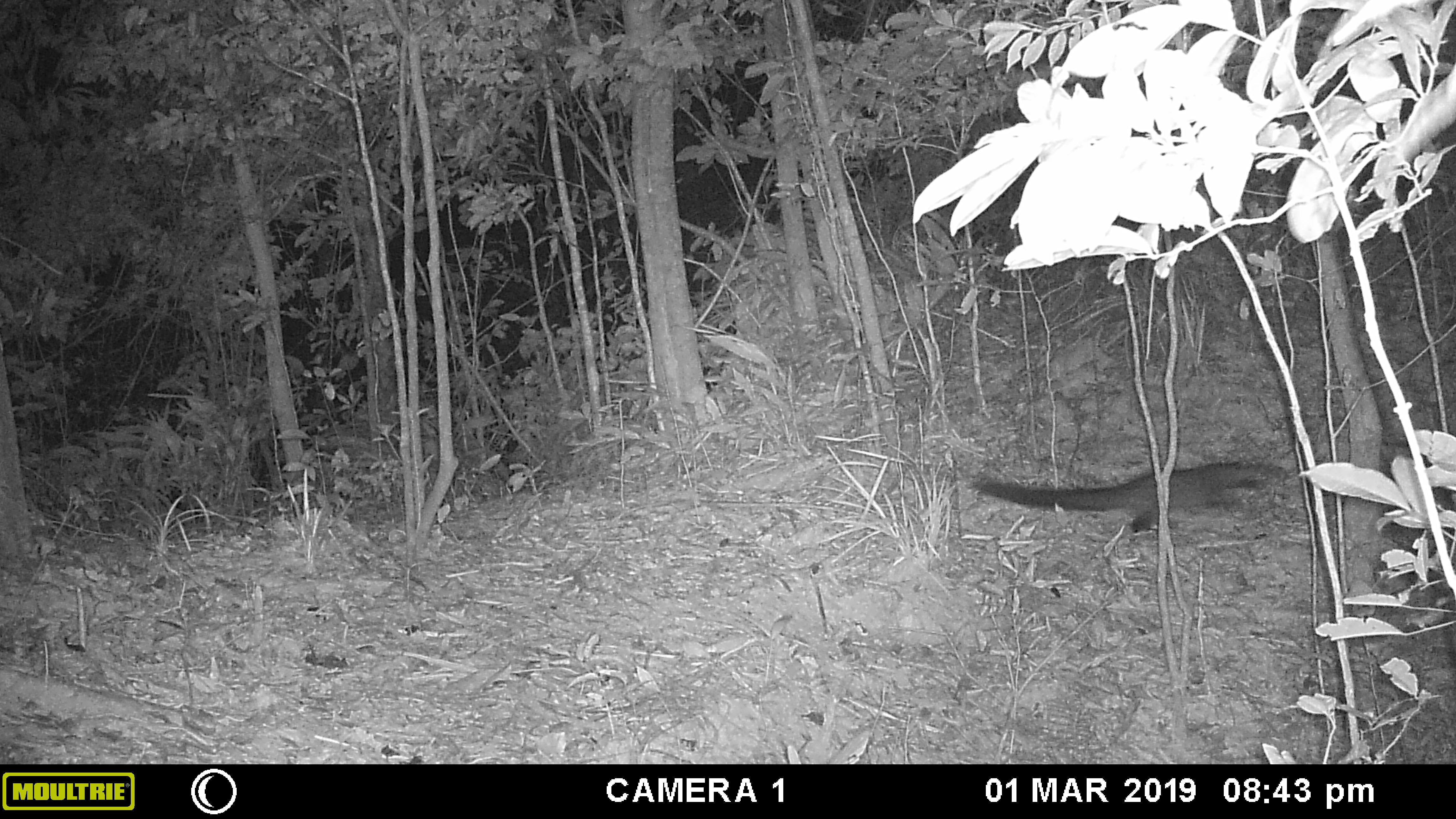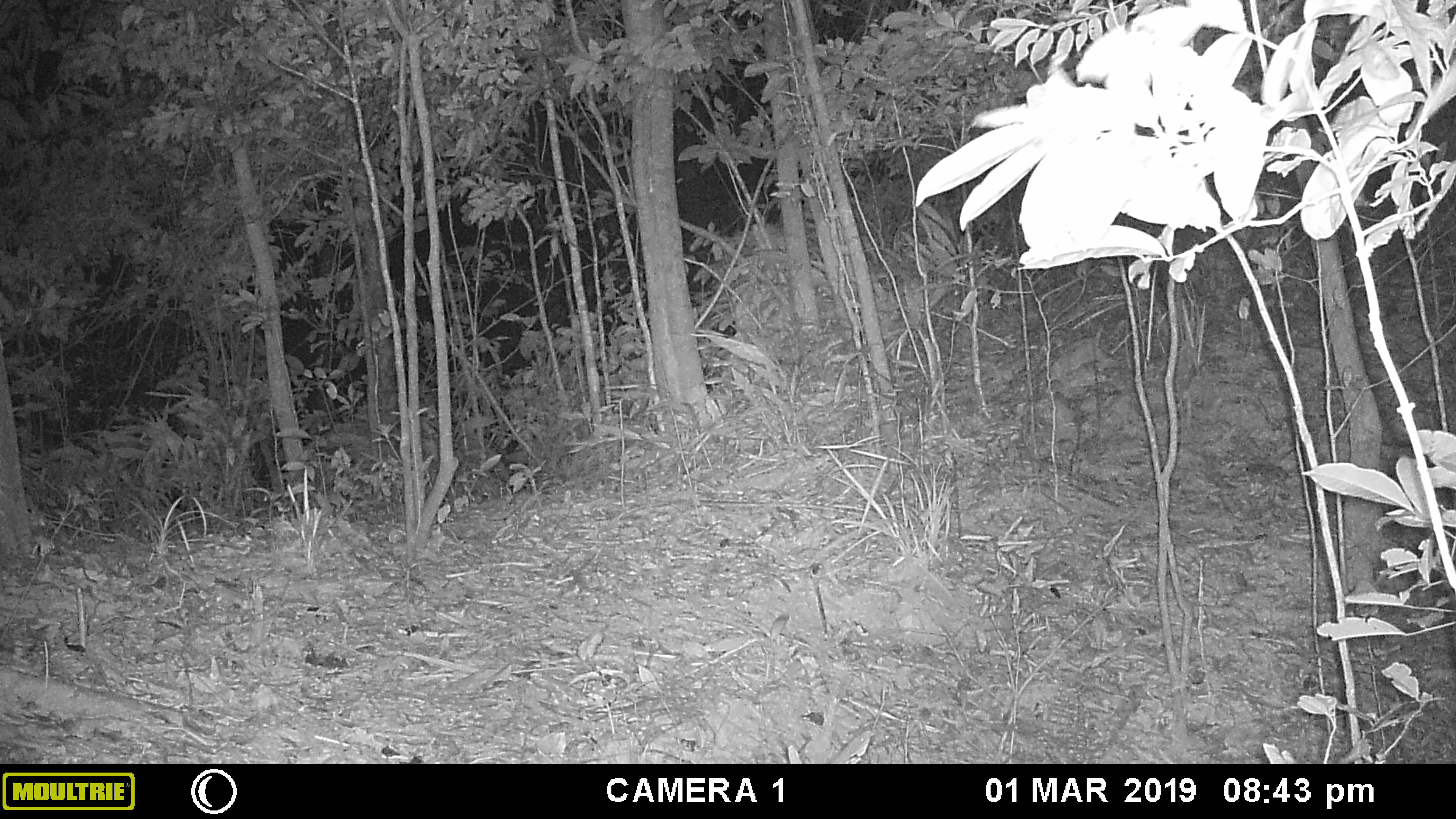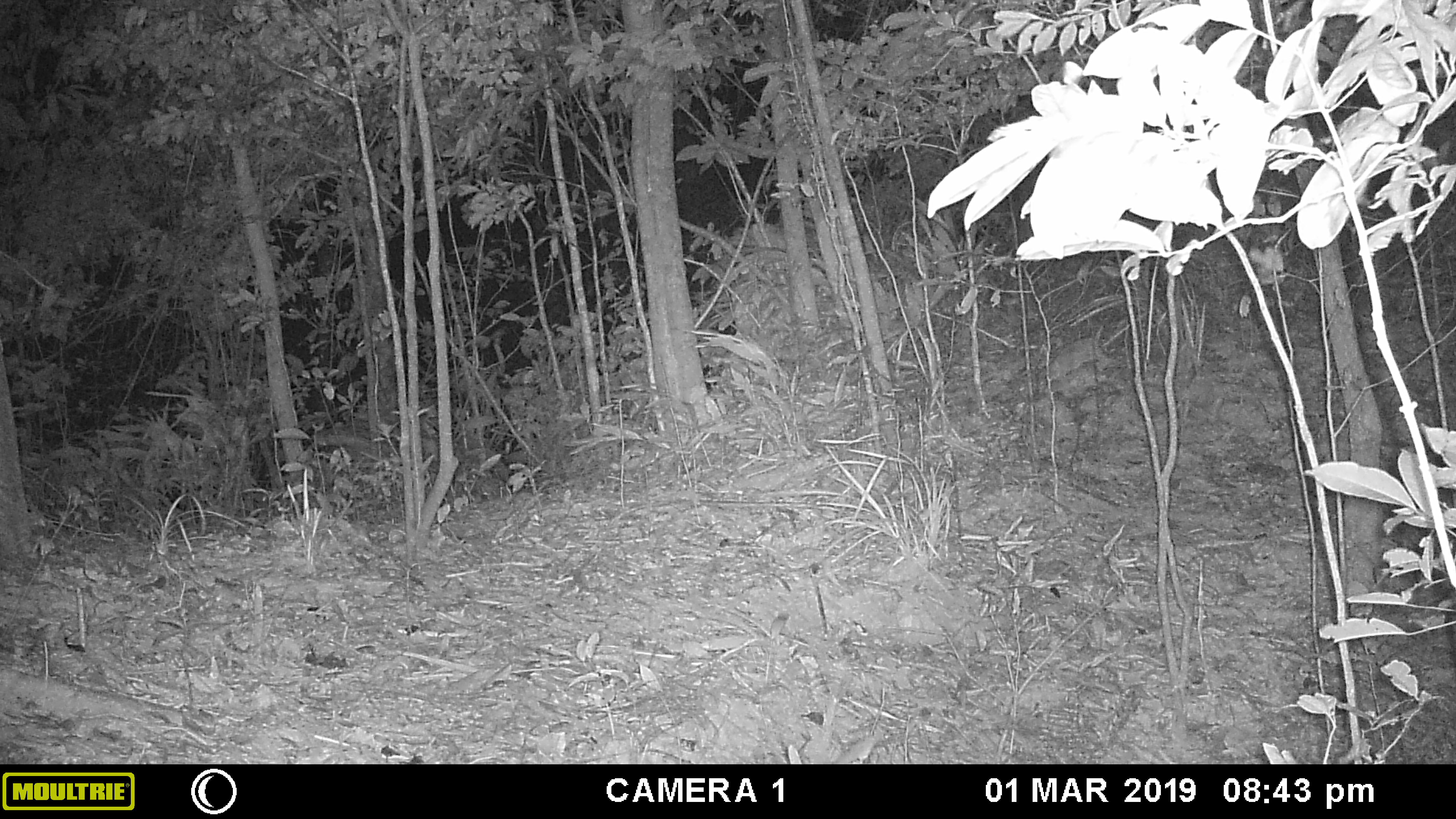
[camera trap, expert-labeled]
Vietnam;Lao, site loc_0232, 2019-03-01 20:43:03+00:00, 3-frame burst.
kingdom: Animalia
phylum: Chordata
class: Mammalia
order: Carnivora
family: Viverridae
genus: Paradoxurus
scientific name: Paradoxurus hermaphroditus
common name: common palm civet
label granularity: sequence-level